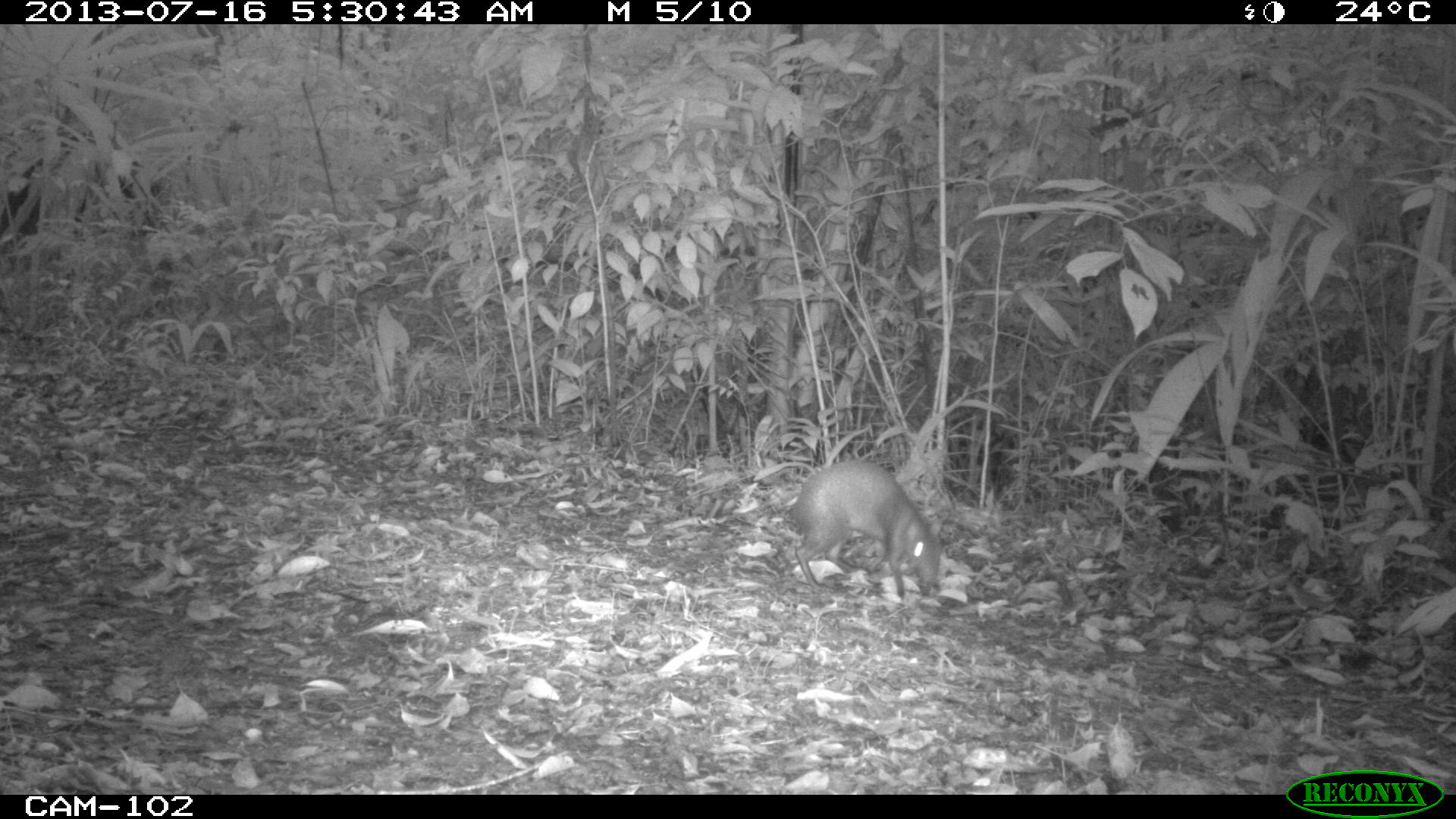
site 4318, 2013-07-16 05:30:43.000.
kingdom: Animalia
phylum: Chordata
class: Mammalia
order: Rodentia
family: Dasyproctidae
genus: Dasyprocta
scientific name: Dasyprocta punctata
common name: central american agouti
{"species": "Dasyprocta punctata (central american agouti)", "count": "1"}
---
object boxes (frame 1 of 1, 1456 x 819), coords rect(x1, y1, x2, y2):
dasyprocta punctata: rect(779, 459, 942, 599)